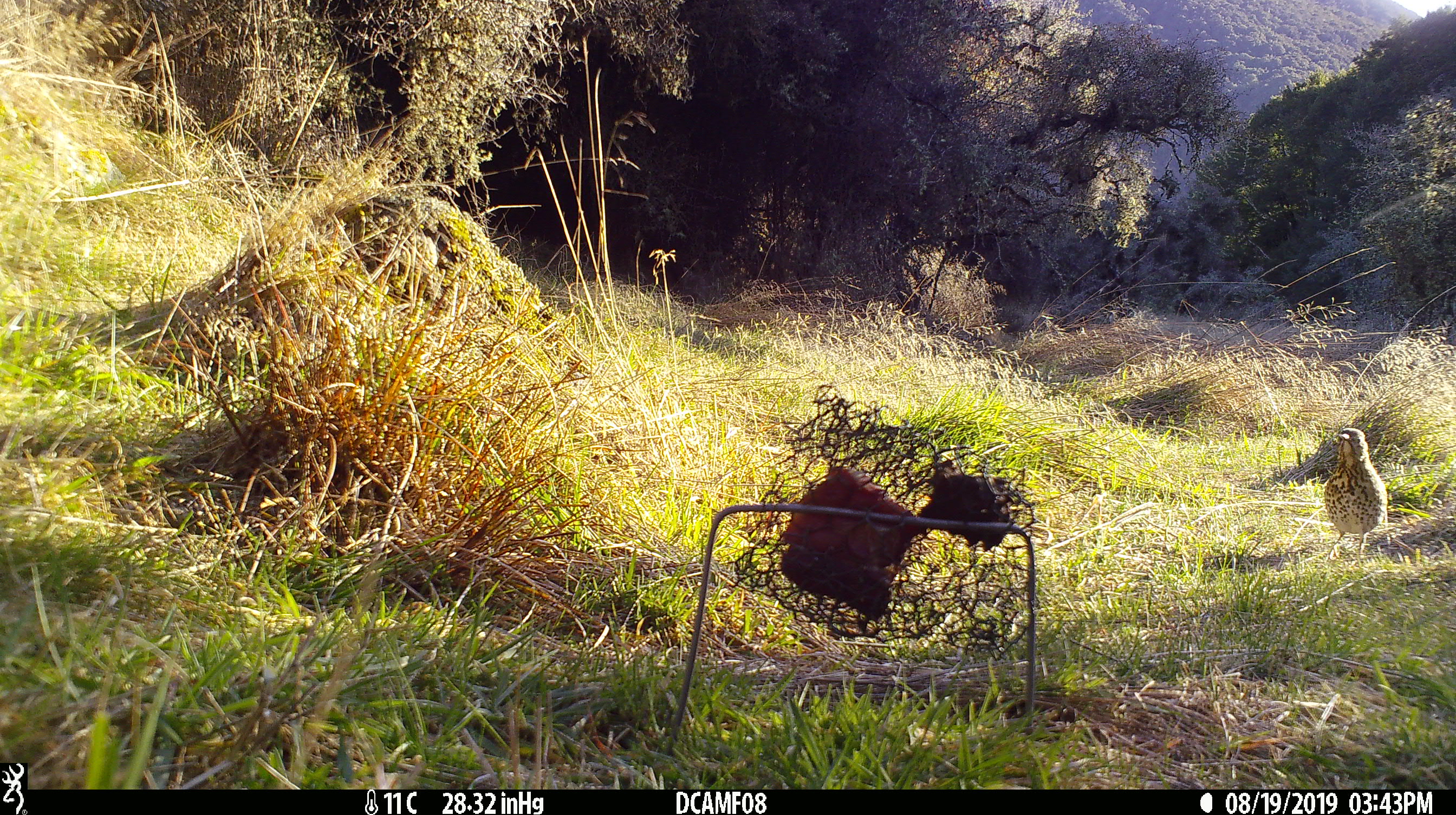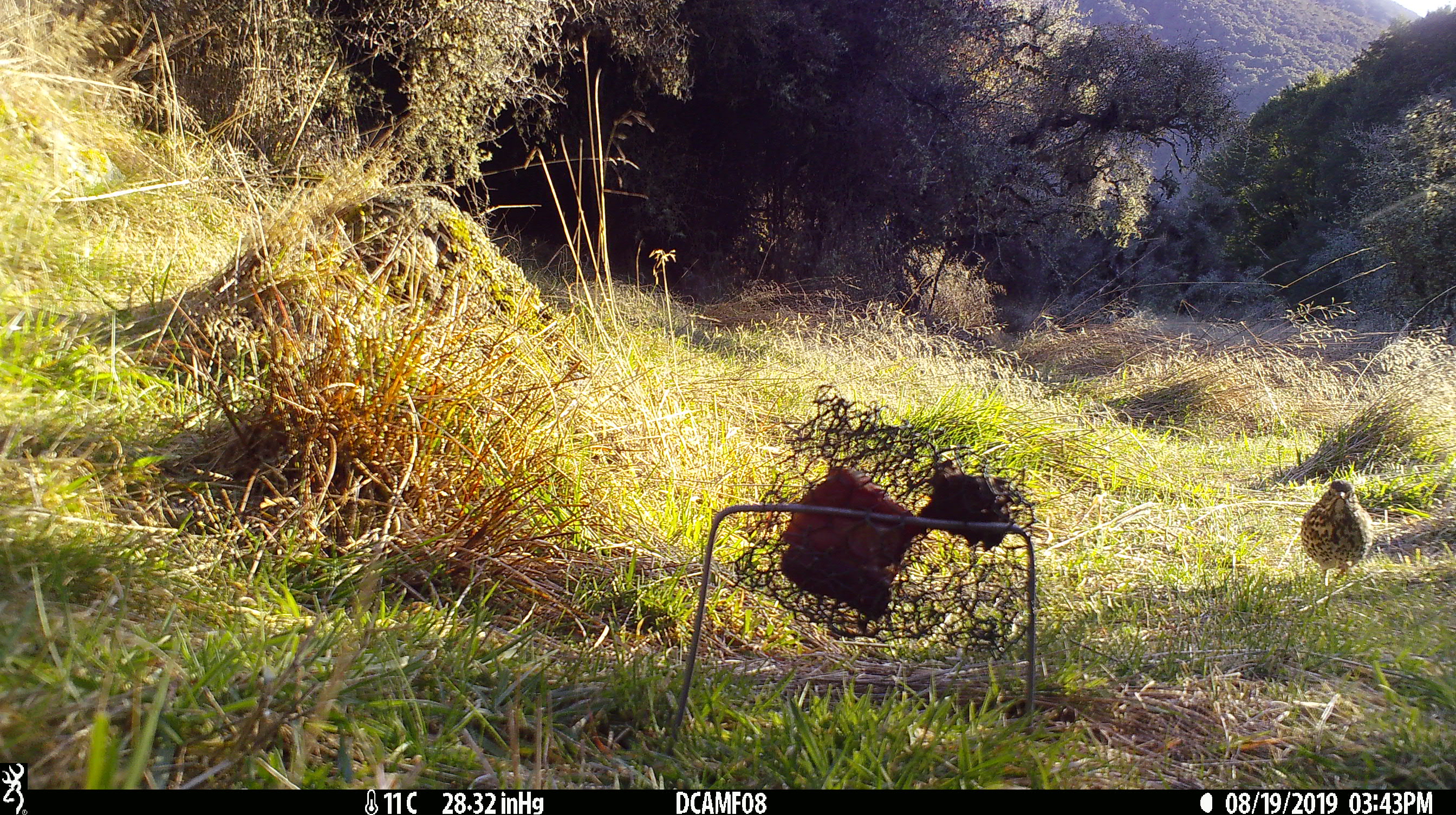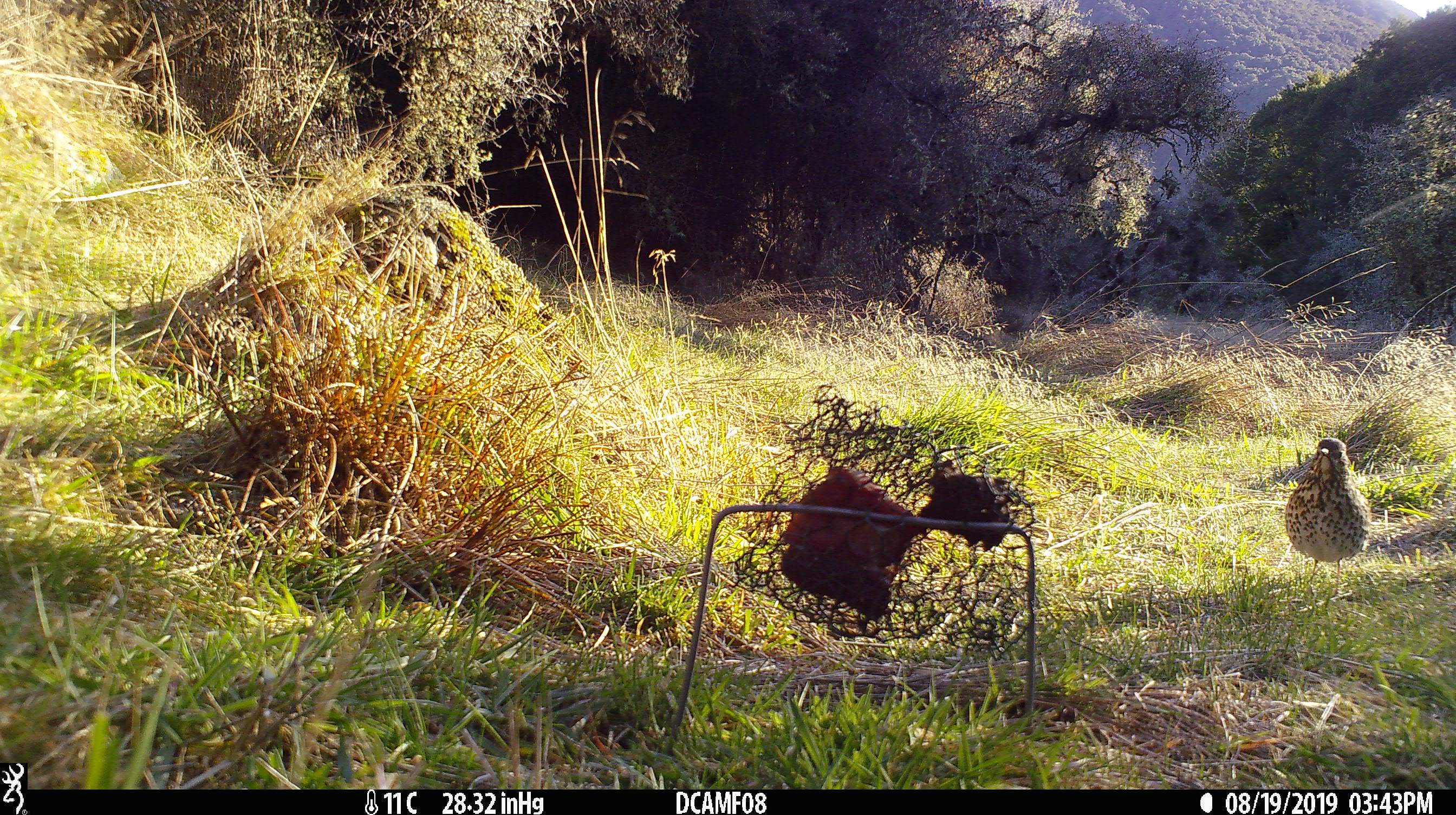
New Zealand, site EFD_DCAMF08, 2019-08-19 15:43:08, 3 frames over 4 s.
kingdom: Animalia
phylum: Chordata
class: Aves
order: Passeriformes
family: Turdidae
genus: Turdus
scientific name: Turdus philomelos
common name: song thrush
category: thrush